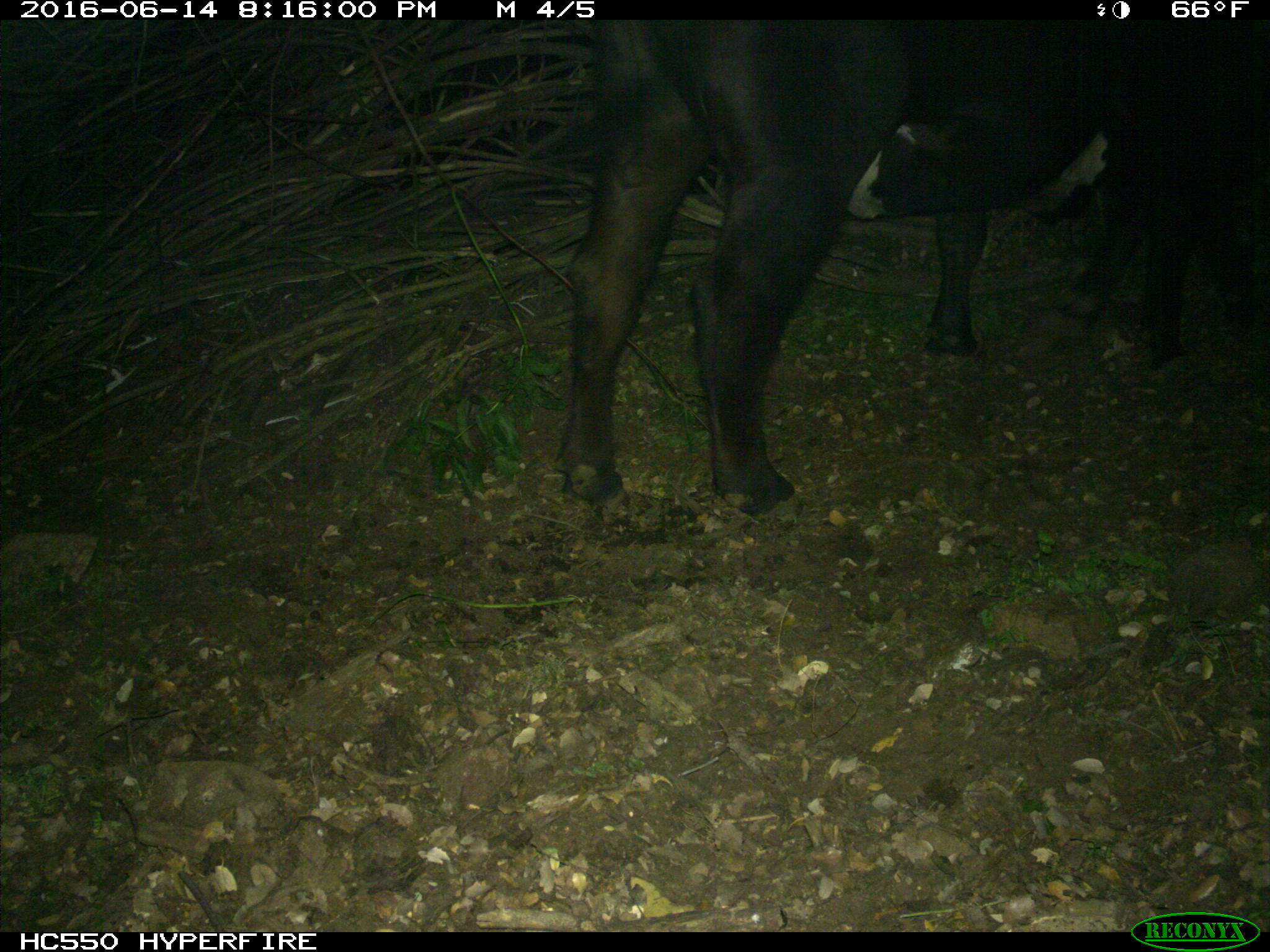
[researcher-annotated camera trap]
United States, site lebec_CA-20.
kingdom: Animalia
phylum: Chordata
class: Mammalia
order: Artiodactyla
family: Bovidae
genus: Bos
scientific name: Bos taurus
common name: domestic cow